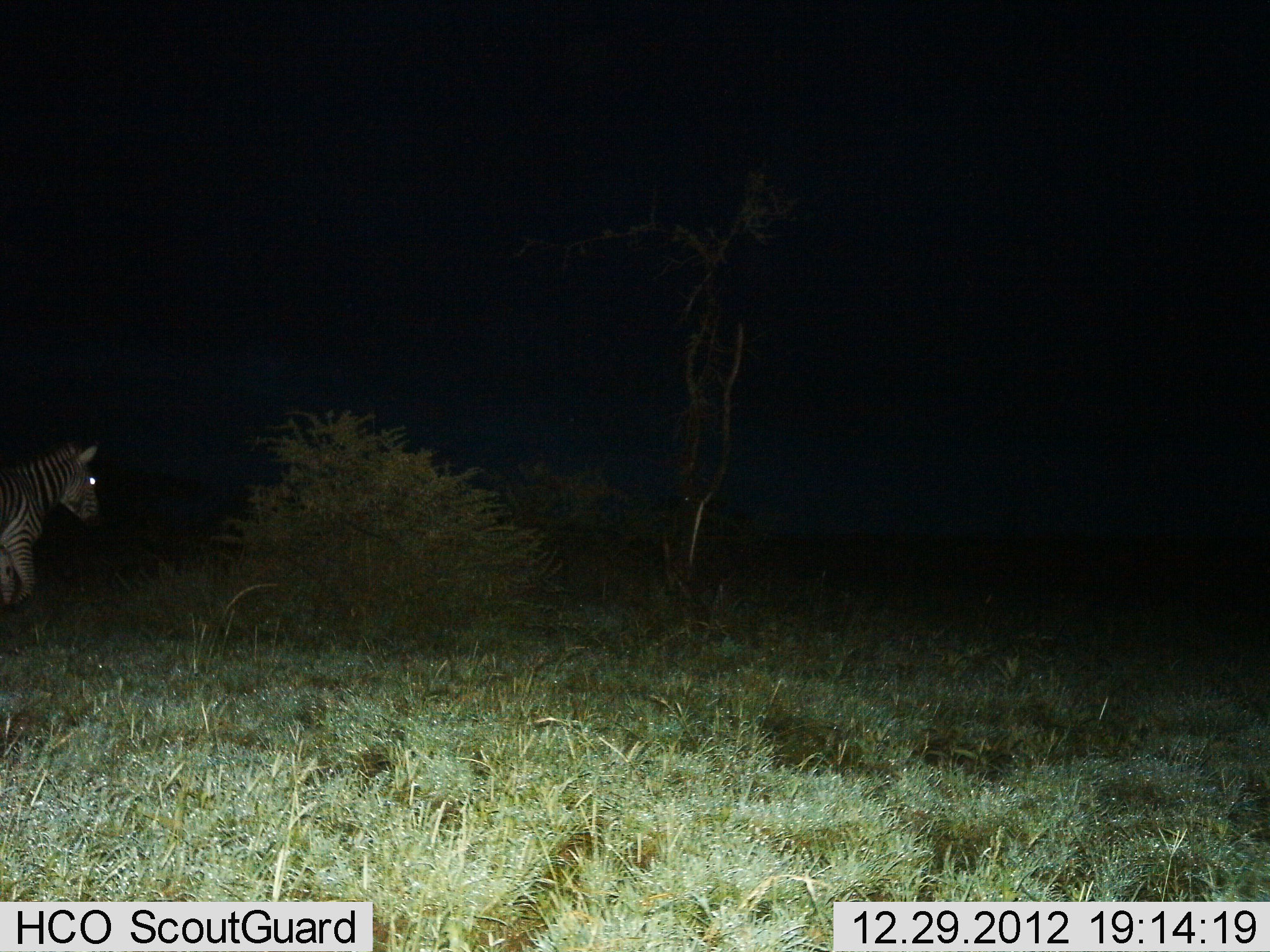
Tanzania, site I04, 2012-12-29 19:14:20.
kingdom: Animalia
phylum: Chordata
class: Mammalia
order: Perissodactyla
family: Equidae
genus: Equus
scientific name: Equus quagga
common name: plains zebra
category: zebra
Zebra (plains zebra) (Equus quagga), count 1. Behavior (volunteer vote fractions): standing 17%, resting 0%, moving 88%, interacting 0%. Young present (vote fraction): 0%. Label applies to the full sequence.